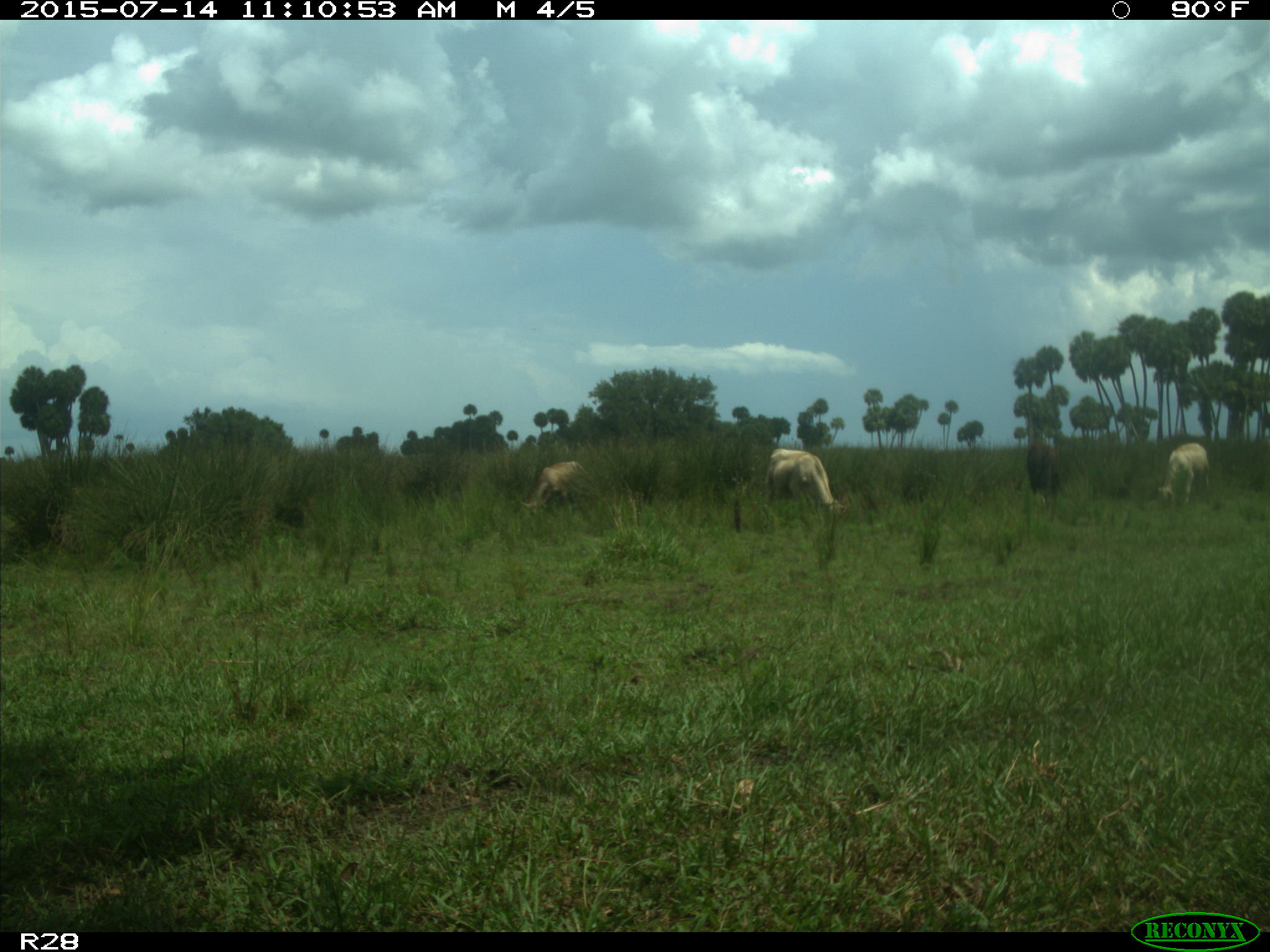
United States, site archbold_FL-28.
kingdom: Animalia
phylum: Chordata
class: Mammalia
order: Artiodactyla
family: Bovidae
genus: Bos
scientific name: Bos taurus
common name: domestic cow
Bos taurus (domestic cow).